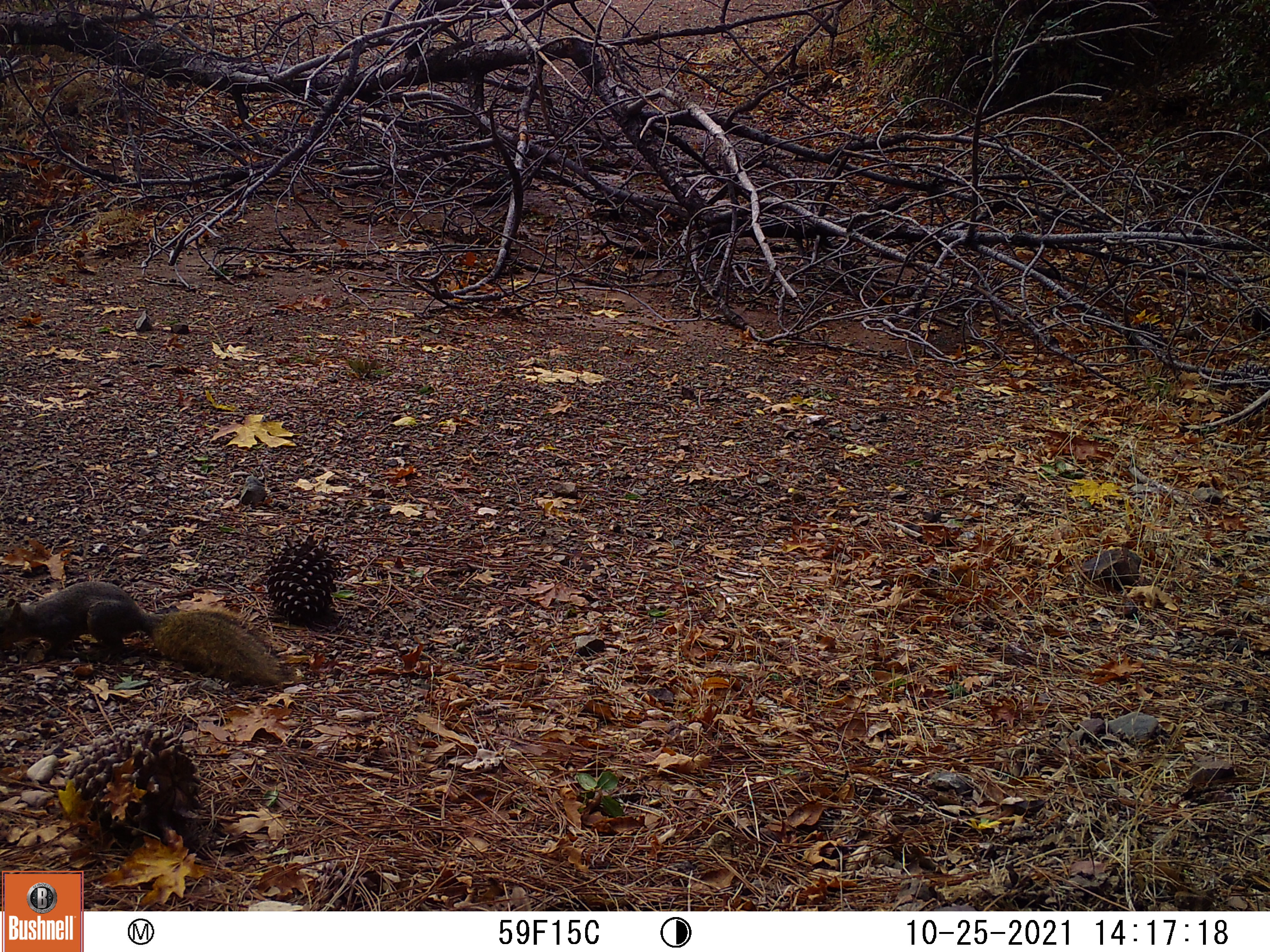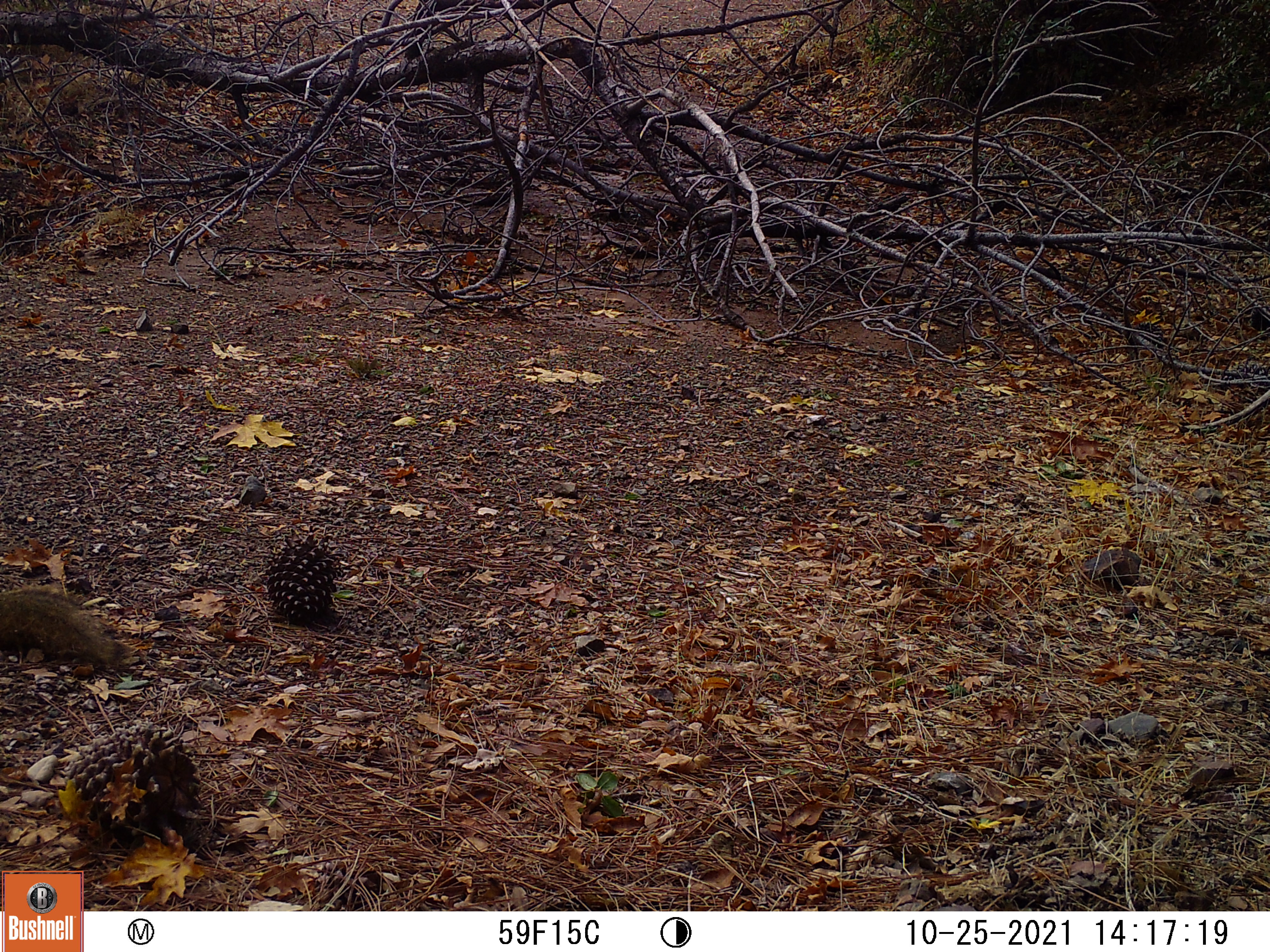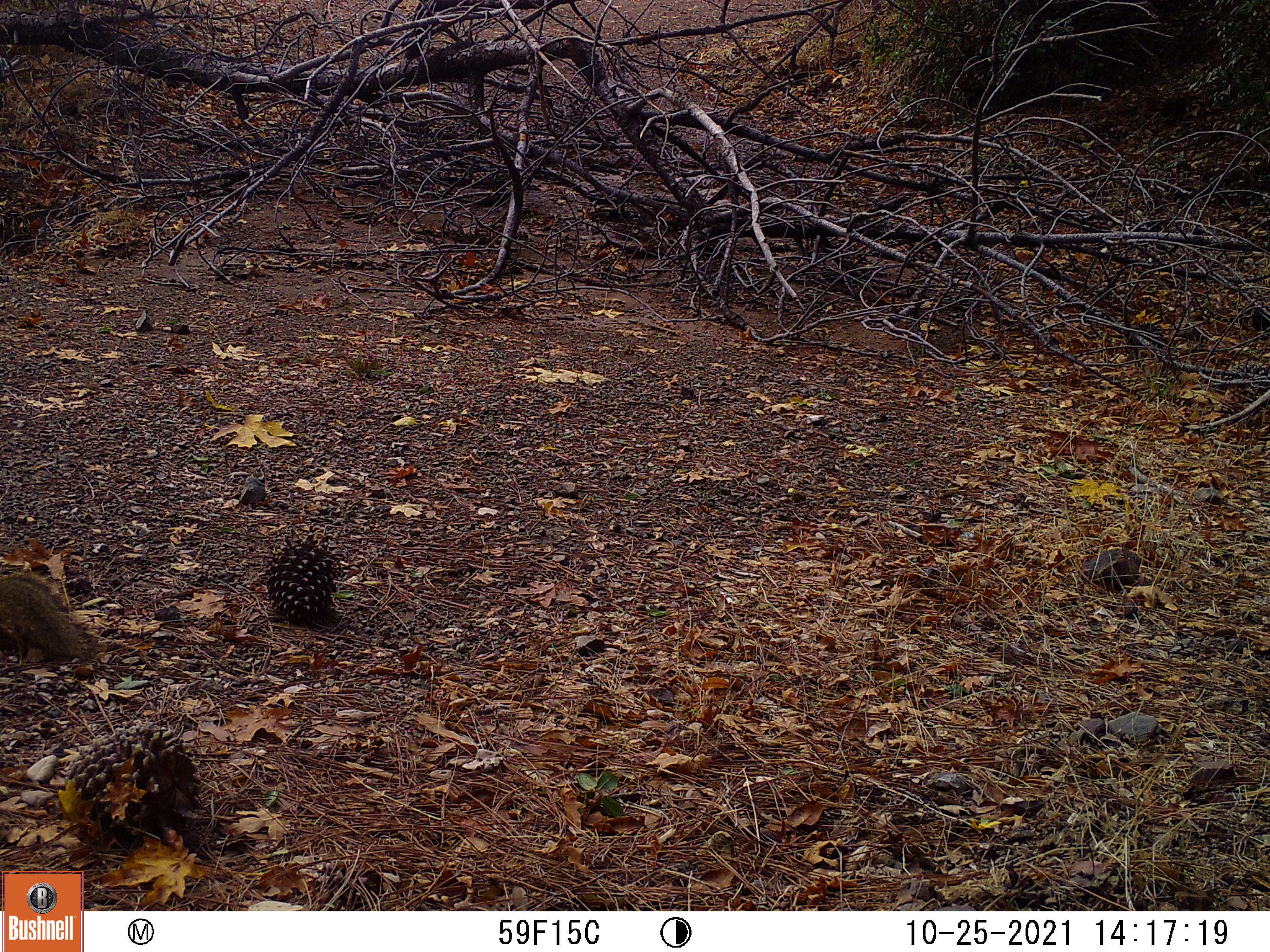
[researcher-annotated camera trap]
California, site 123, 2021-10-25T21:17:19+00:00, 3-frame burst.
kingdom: Animalia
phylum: Chordata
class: Mammalia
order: Rodentia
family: Sciuridae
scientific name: Sciuridae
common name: squirrel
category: unknown squirrel